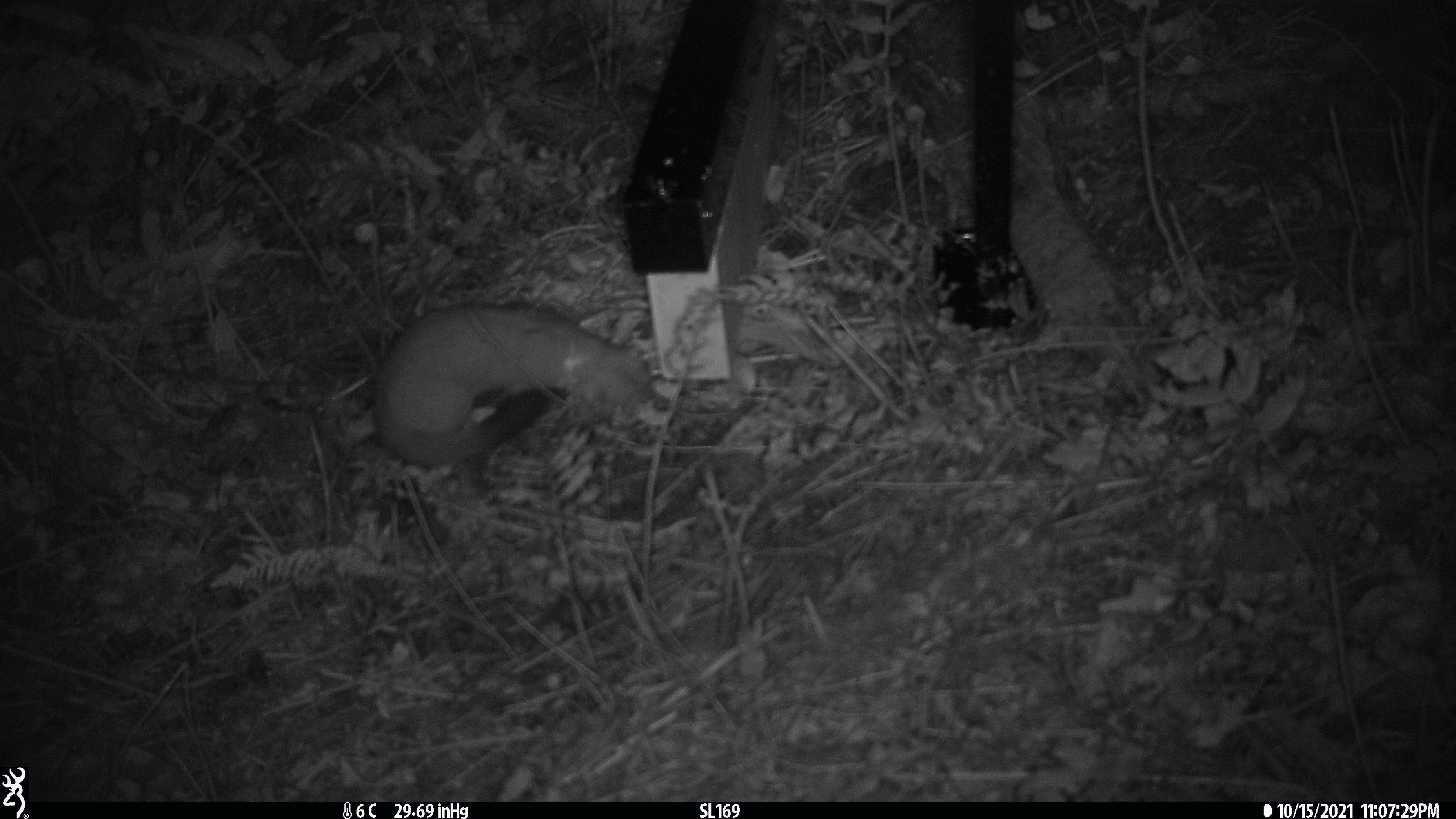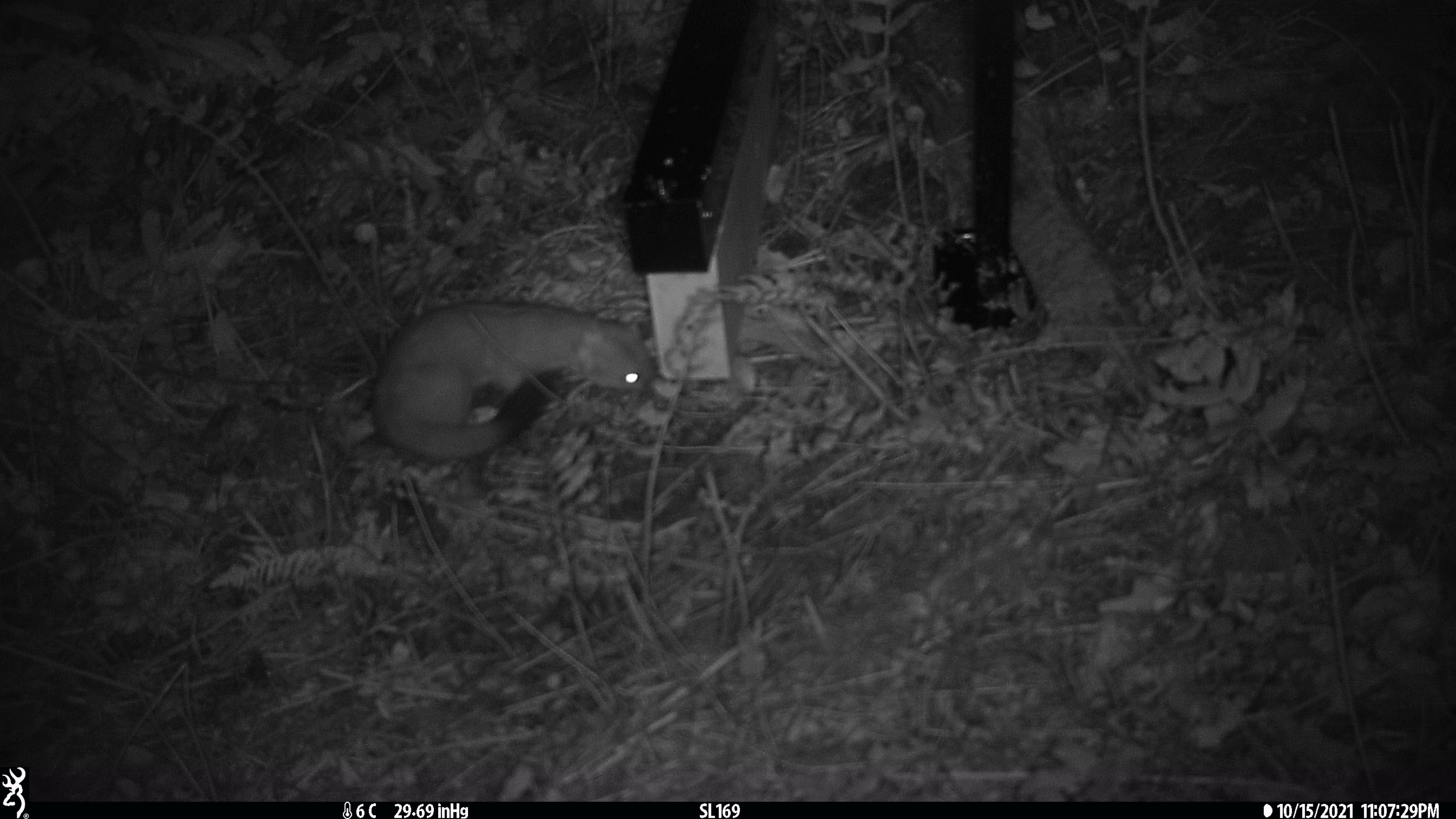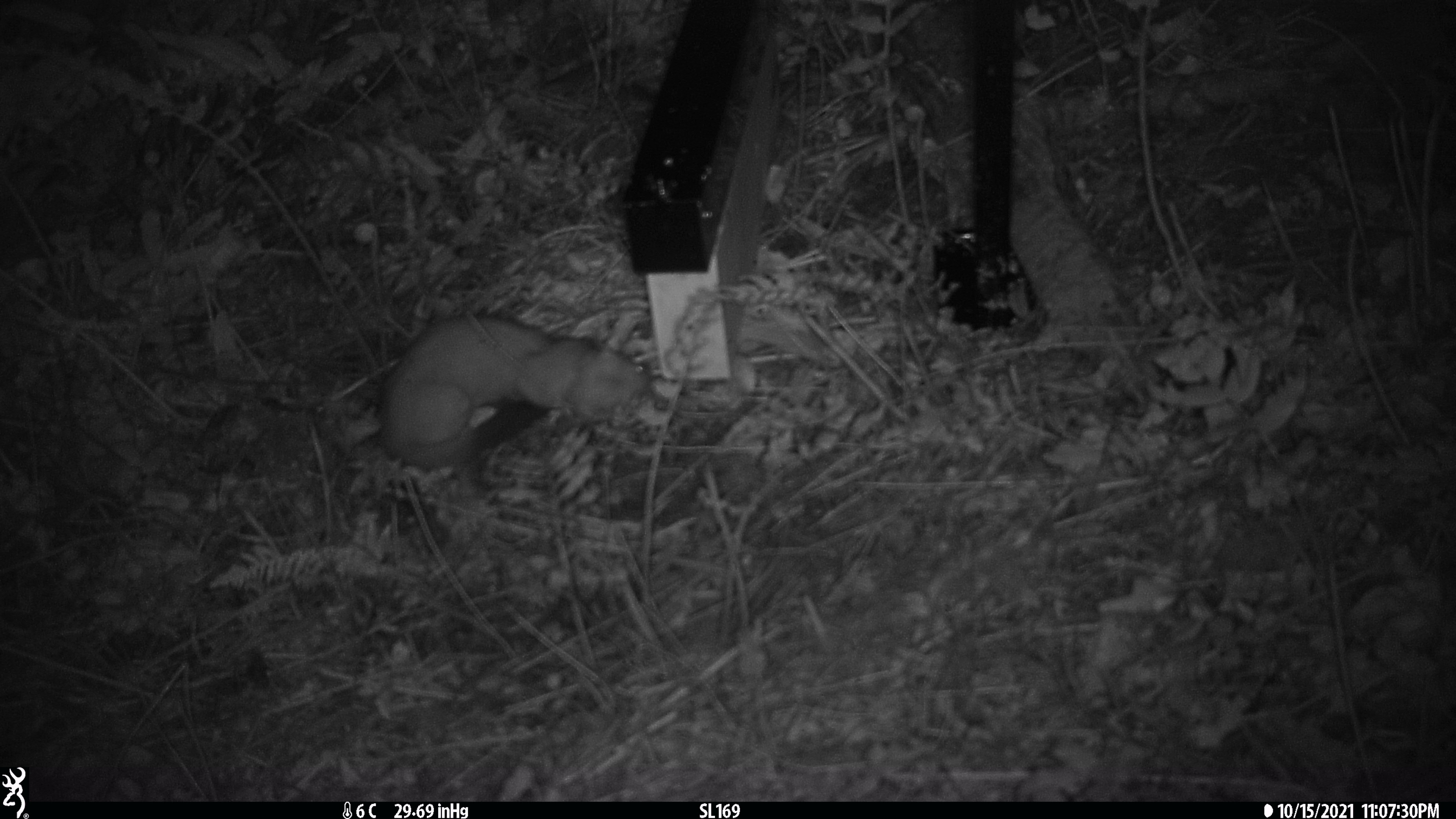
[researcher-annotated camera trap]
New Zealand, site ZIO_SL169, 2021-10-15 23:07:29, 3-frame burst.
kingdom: Animalia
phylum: Chordata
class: Mammalia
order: Carnivora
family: Mustelidae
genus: Mustela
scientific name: Mustela erminea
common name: stoat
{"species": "stoat (Mustela erminea)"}